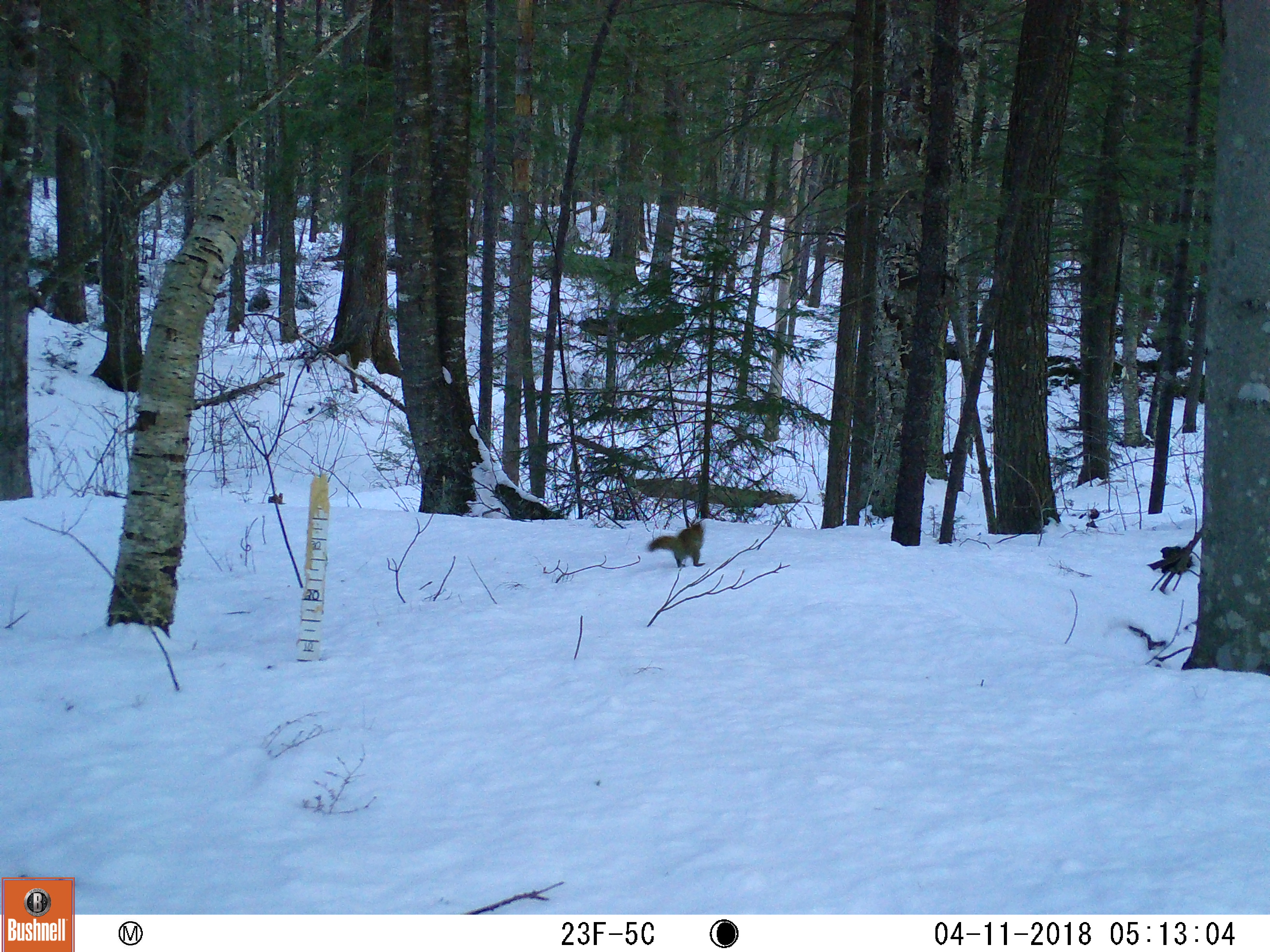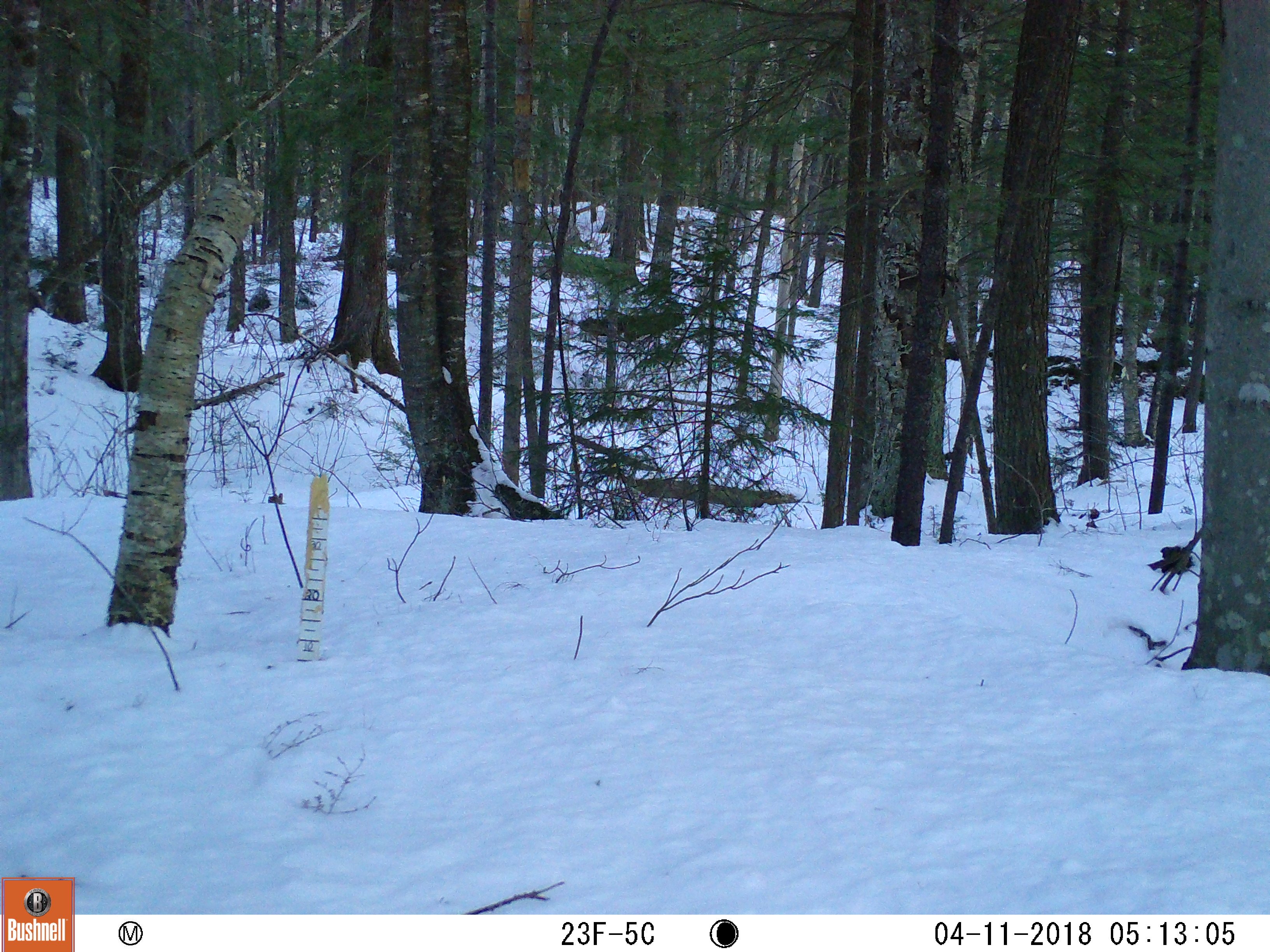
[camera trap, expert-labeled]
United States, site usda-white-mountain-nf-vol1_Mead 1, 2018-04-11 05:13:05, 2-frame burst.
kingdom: Animalia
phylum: Chordata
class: Mammalia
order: Rodentia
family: Sciuridae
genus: Tamiasciurus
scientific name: Tamiasciurus hudsonicus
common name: red squirrel